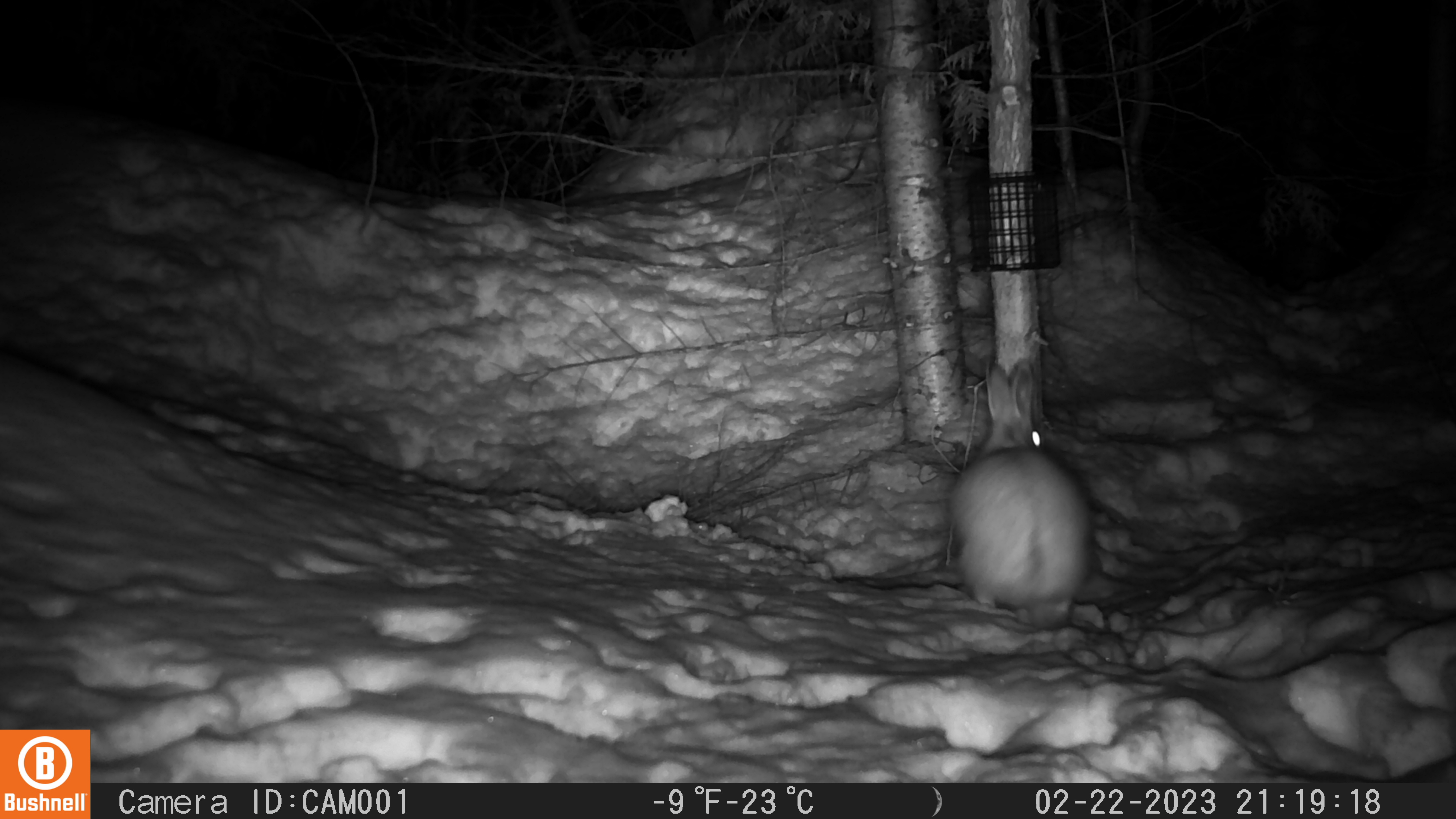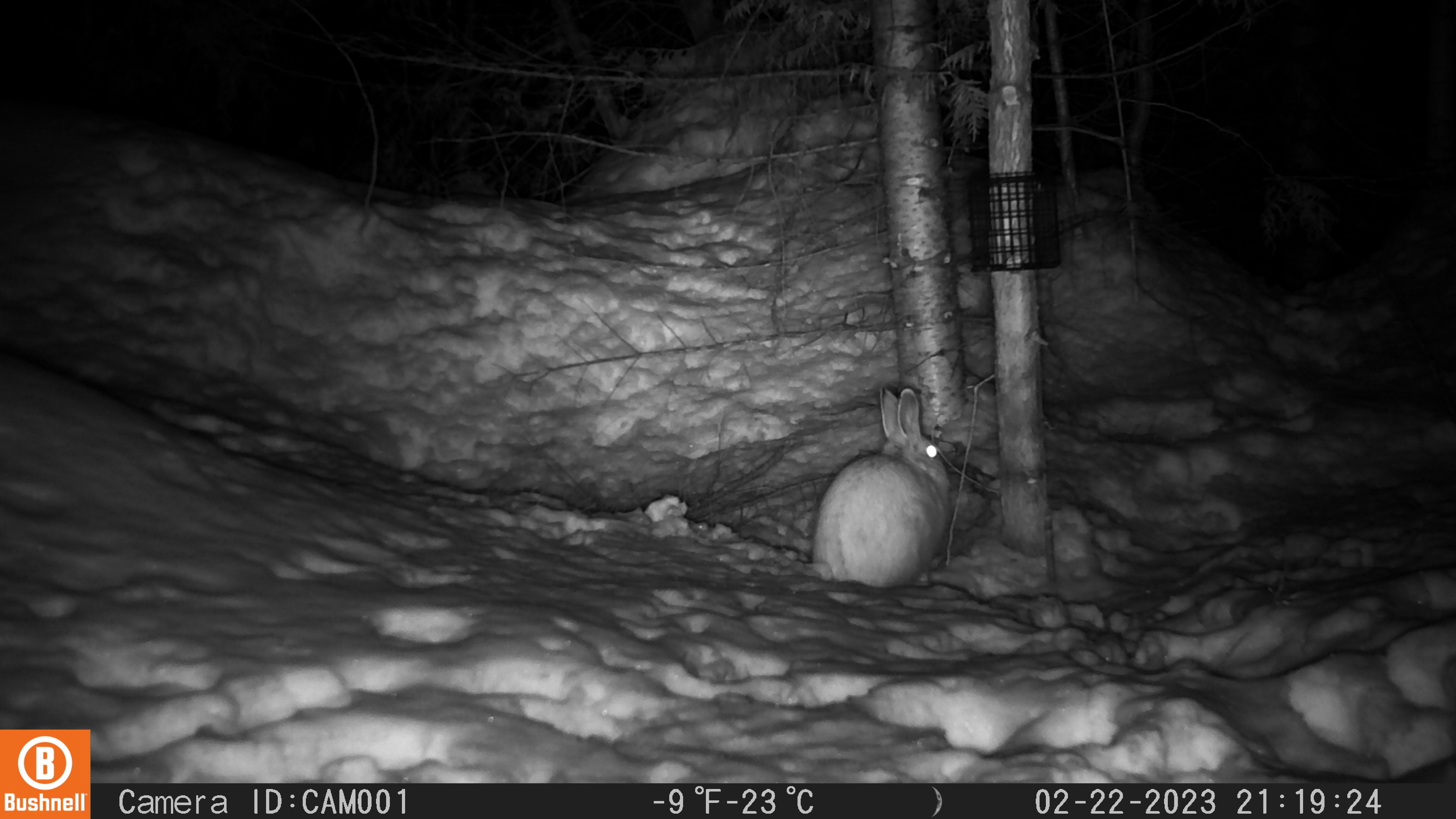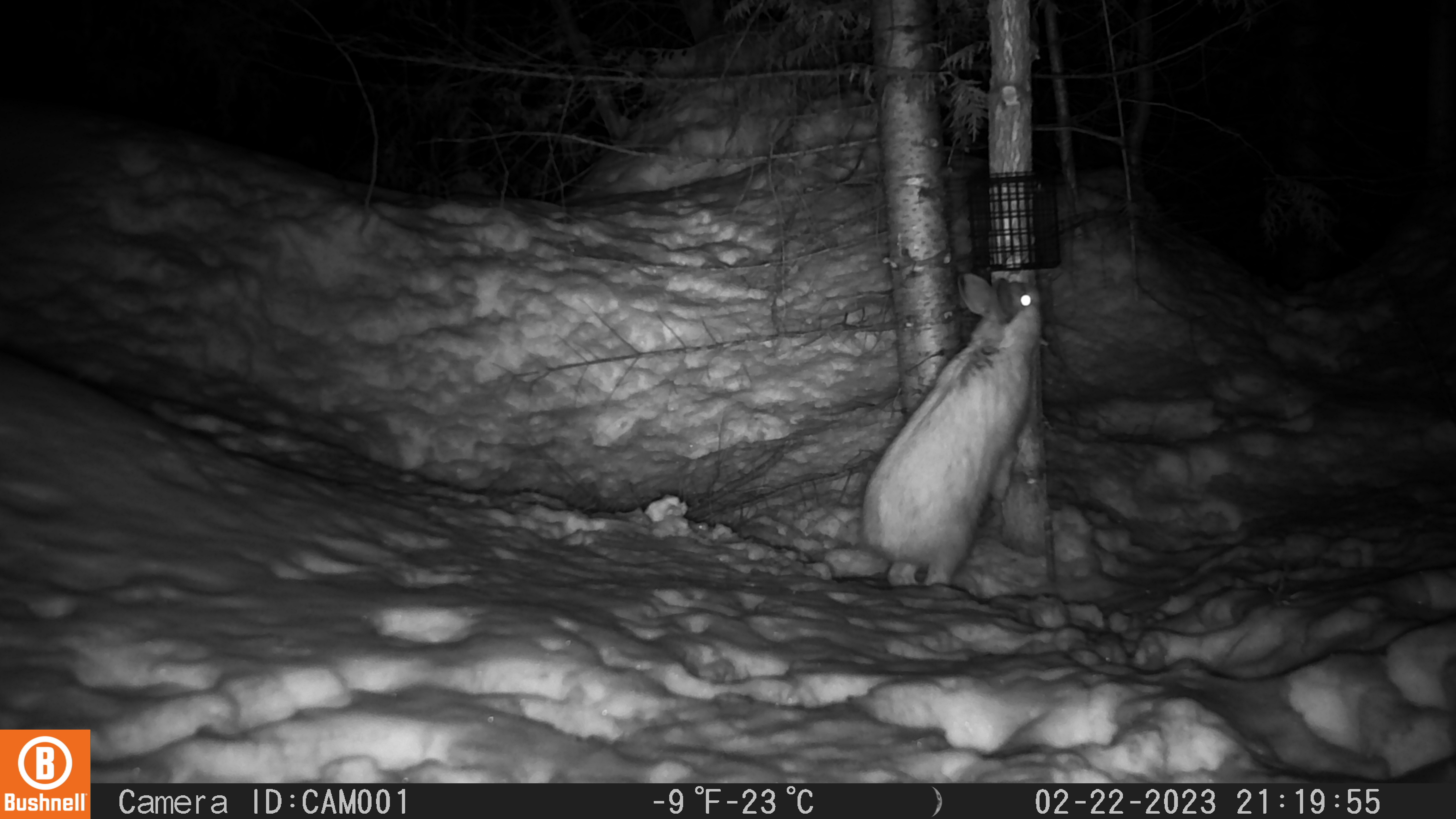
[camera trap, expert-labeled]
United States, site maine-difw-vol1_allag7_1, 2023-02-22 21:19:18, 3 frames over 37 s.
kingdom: Animalia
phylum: Chordata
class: Mammalia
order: Lagomorpha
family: Leporidae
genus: Lepus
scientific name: Lepus americanus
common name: snowshoe hare